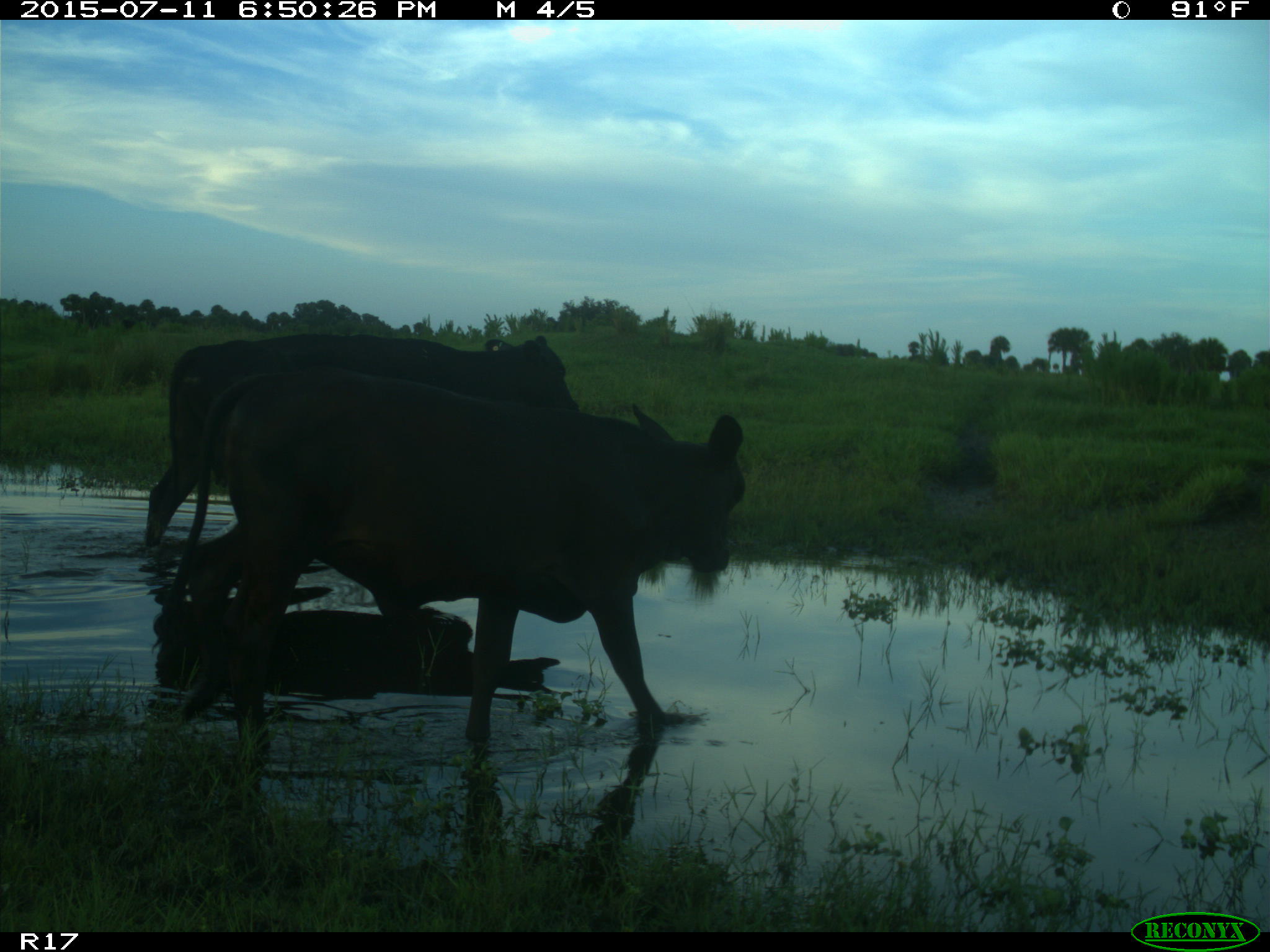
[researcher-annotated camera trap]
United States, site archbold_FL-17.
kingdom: Animalia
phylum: Chordata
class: Mammalia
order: Artiodactyla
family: Bovidae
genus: Bos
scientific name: Bos taurus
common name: domestic cow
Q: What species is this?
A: Bos taurus (domestic cow).